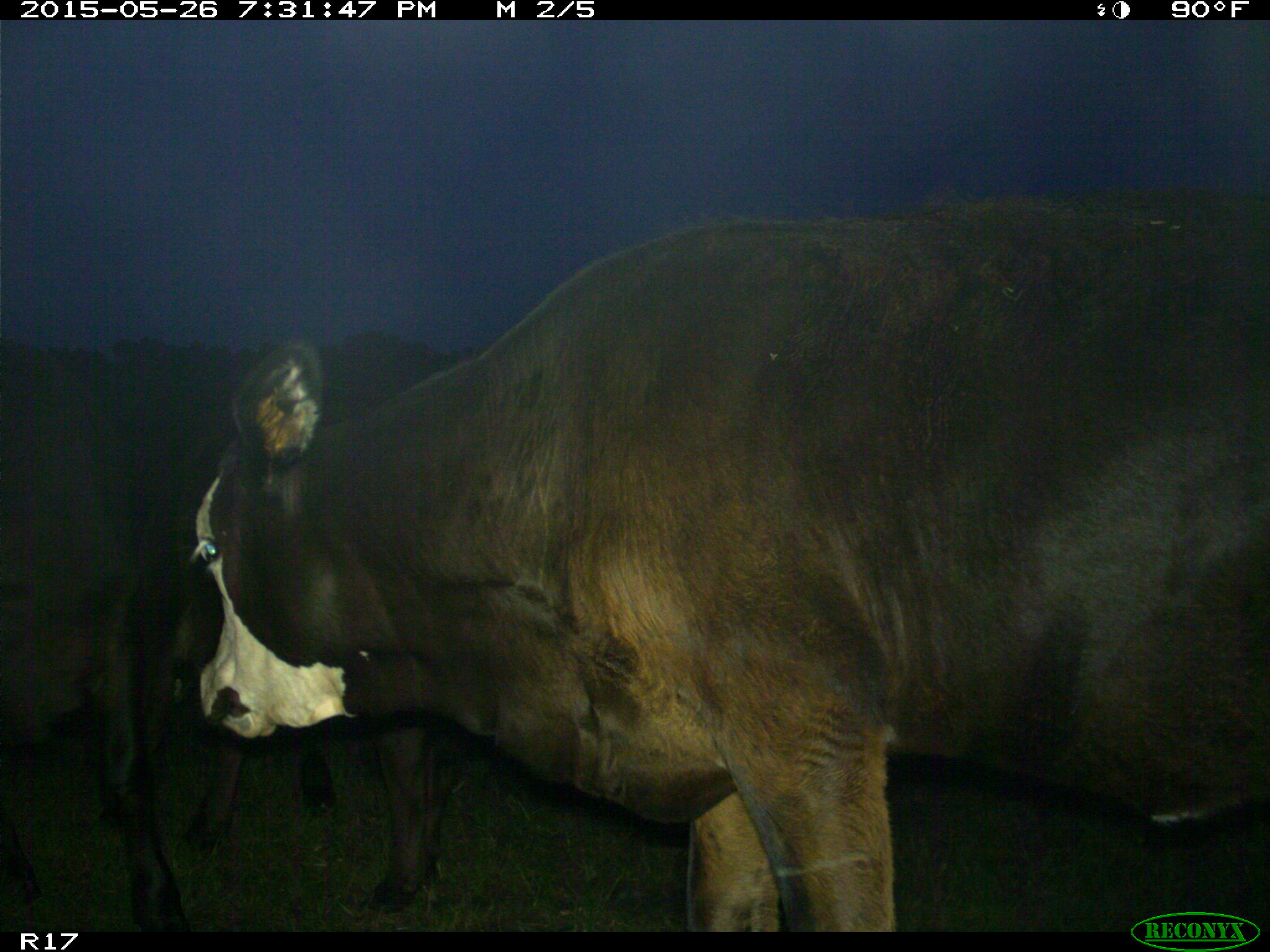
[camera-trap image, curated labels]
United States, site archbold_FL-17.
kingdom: Animalia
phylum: Chordata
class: Mammalia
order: Artiodactyla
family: Bovidae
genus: Bos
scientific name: Bos taurus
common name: domestic cow